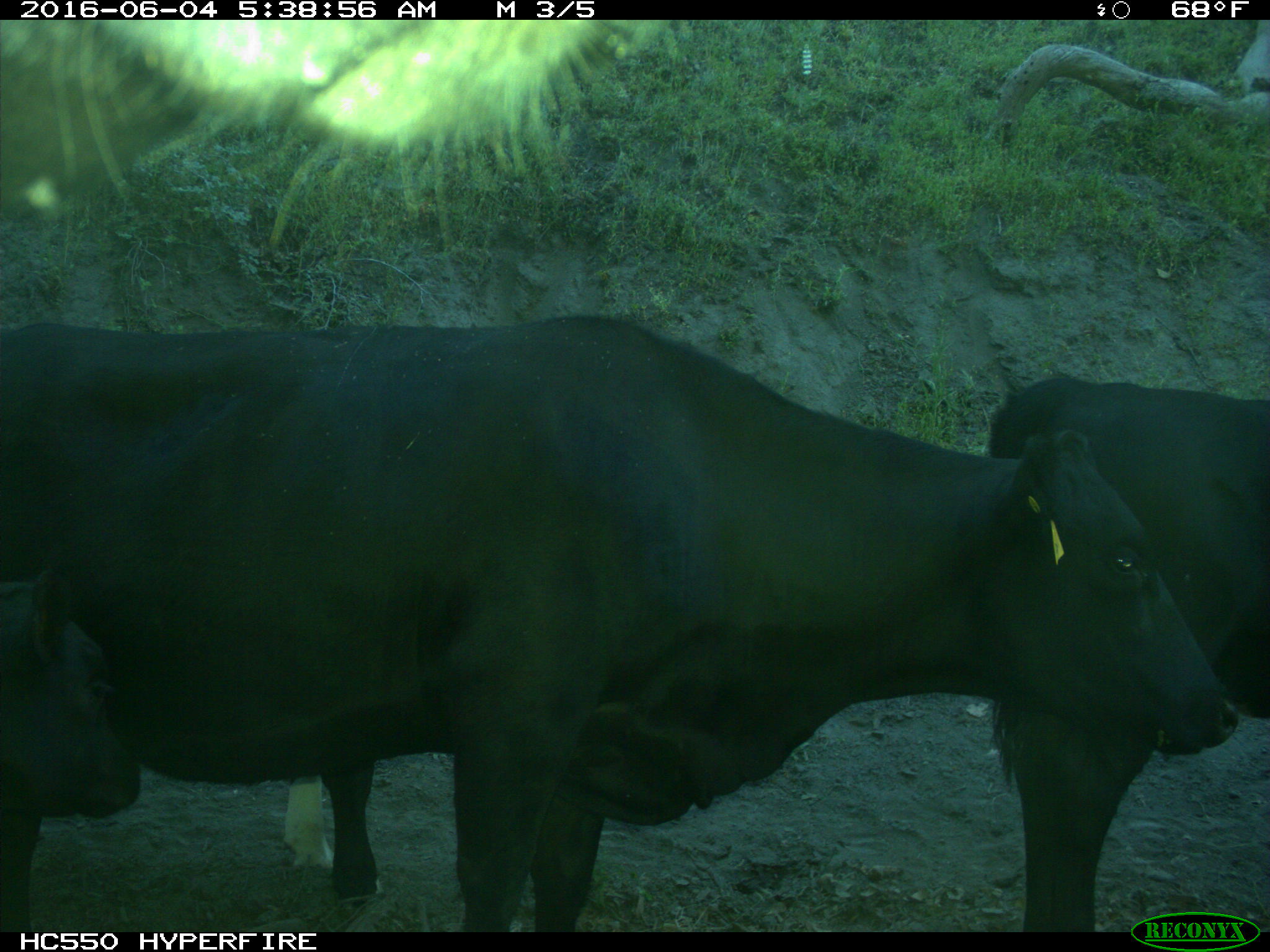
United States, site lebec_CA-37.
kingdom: Animalia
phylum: Chordata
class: Mammalia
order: Artiodactyla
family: Bovidae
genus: Bos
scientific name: Bos taurus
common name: domestic cow